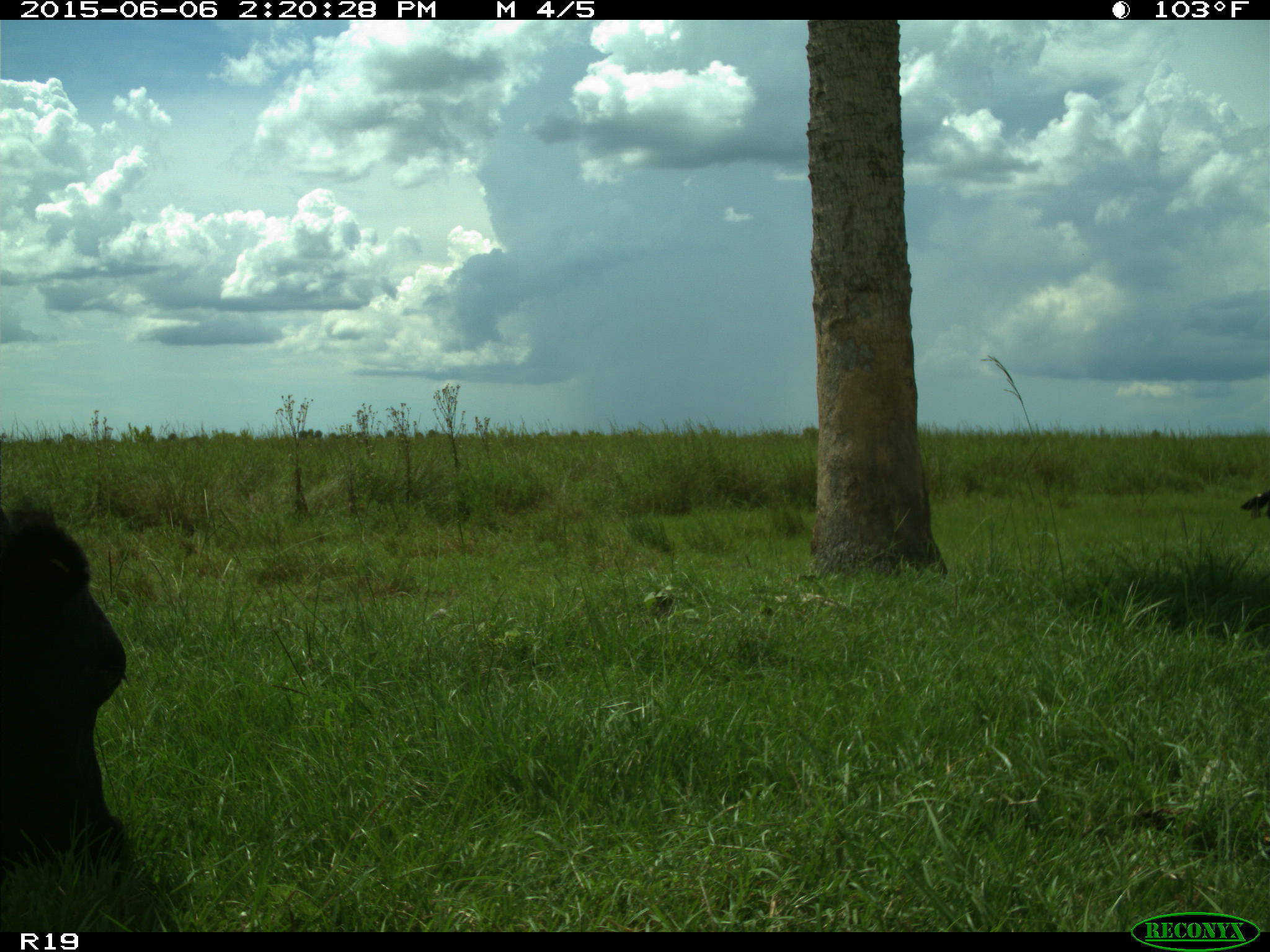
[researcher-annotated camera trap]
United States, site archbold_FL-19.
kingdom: Animalia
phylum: Chordata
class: Mammalia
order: Artiodactyla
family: Bovidae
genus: Bos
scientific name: Bos taurus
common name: domestic cow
Bos taurus (domestic cow).